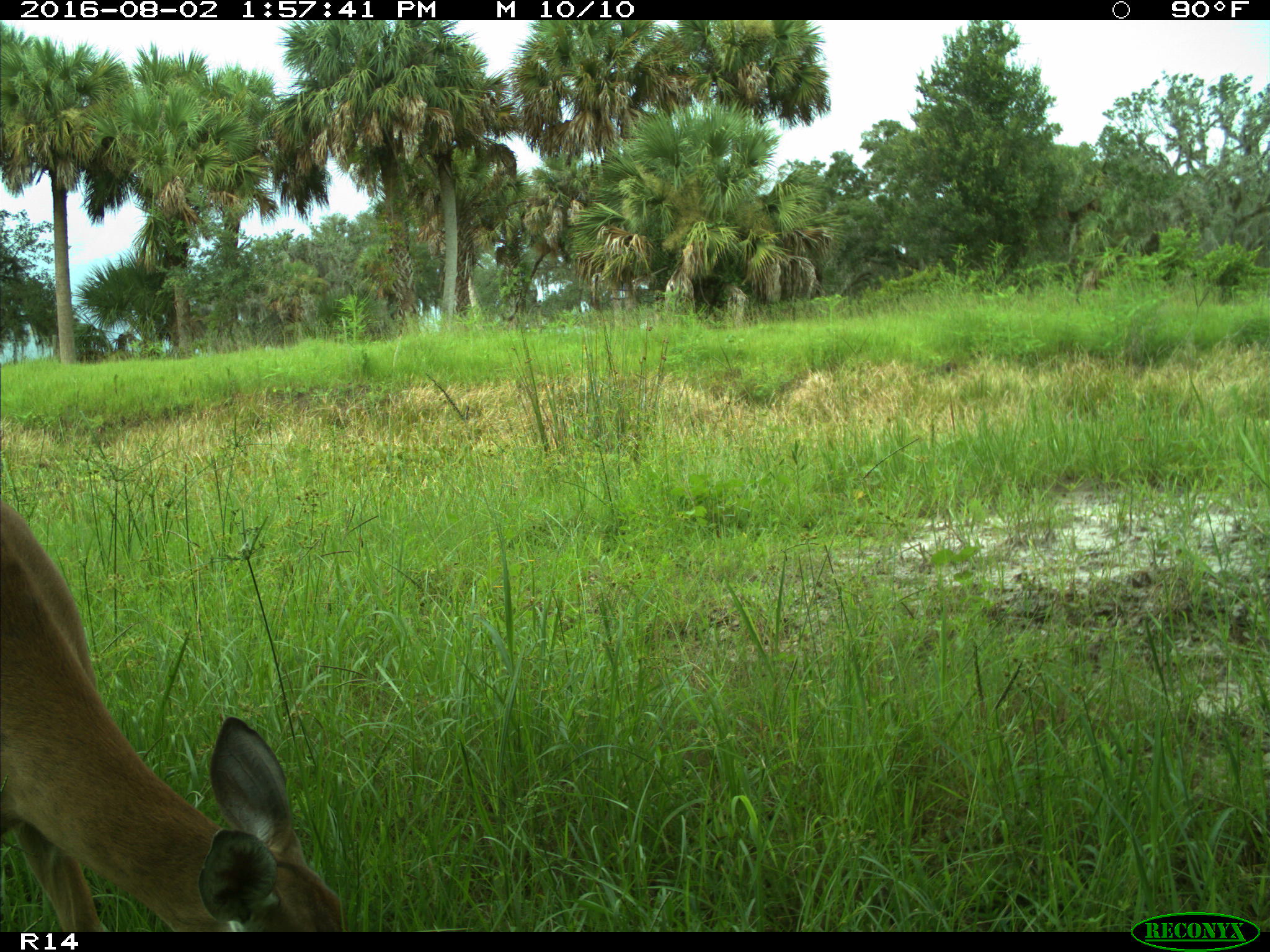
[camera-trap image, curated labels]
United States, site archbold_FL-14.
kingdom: Animalia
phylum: Chordata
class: Mammalia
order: Artiodactyla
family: Cervidae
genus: Odocoileus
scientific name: Odocoileus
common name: deer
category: unidentified deer